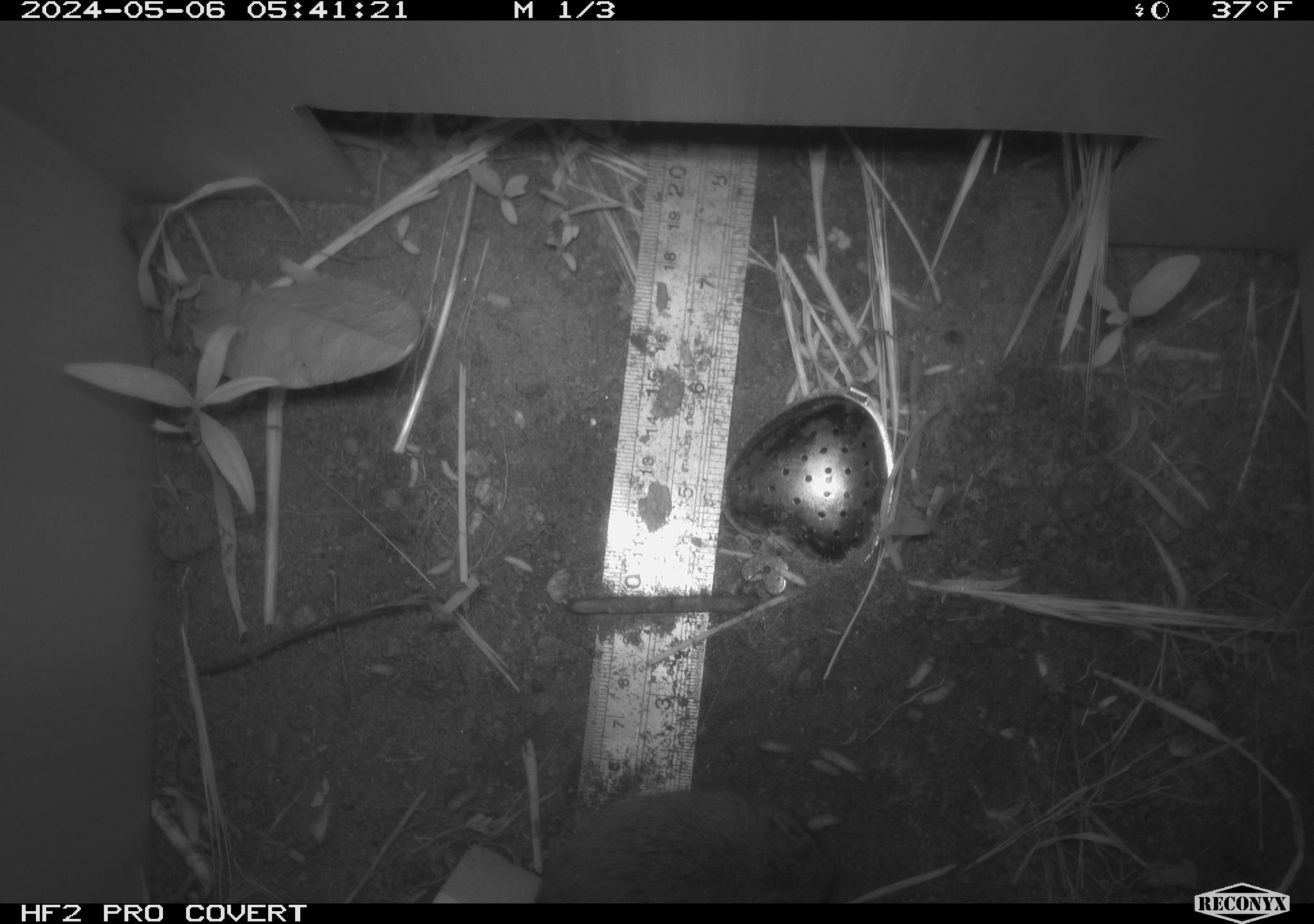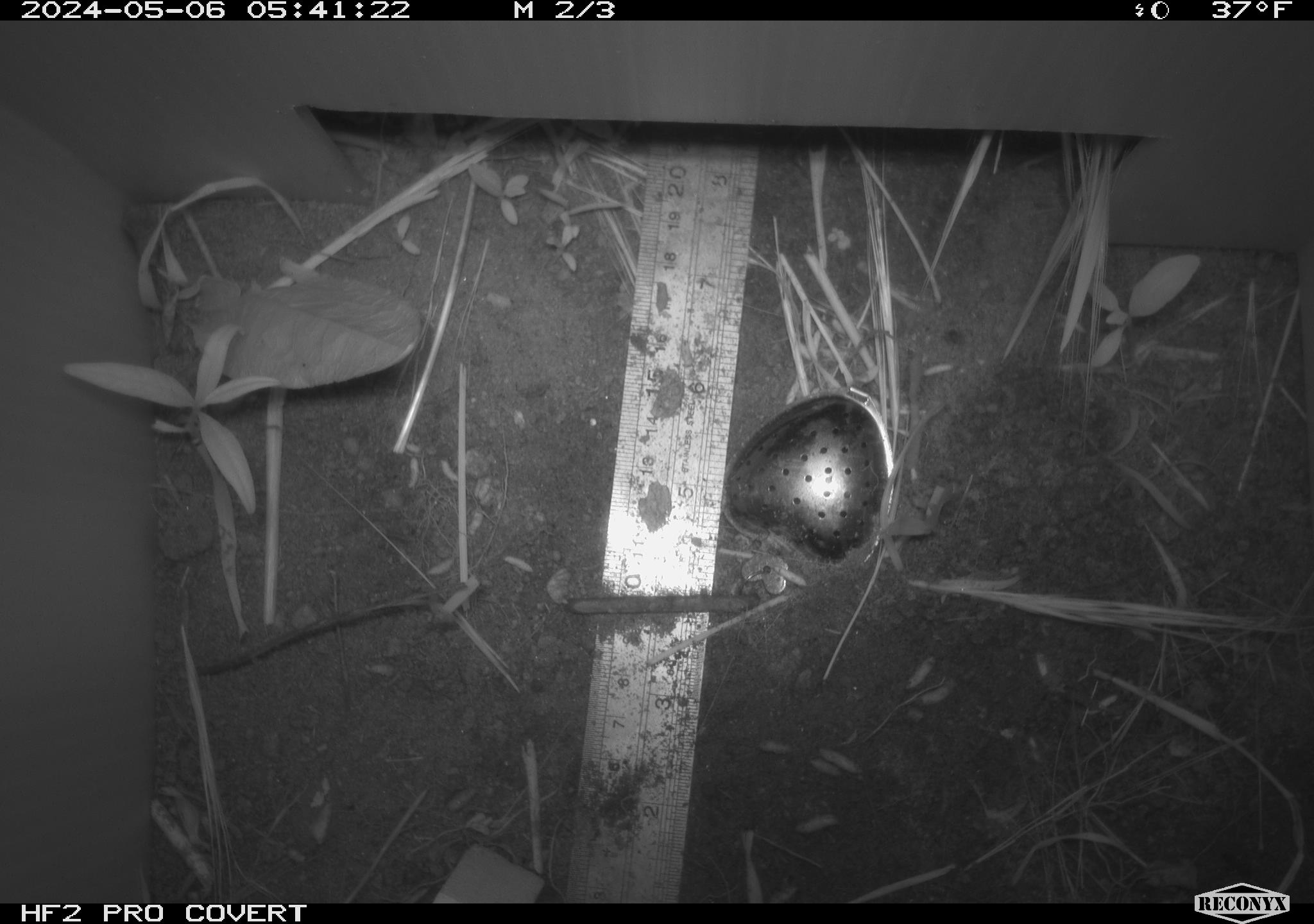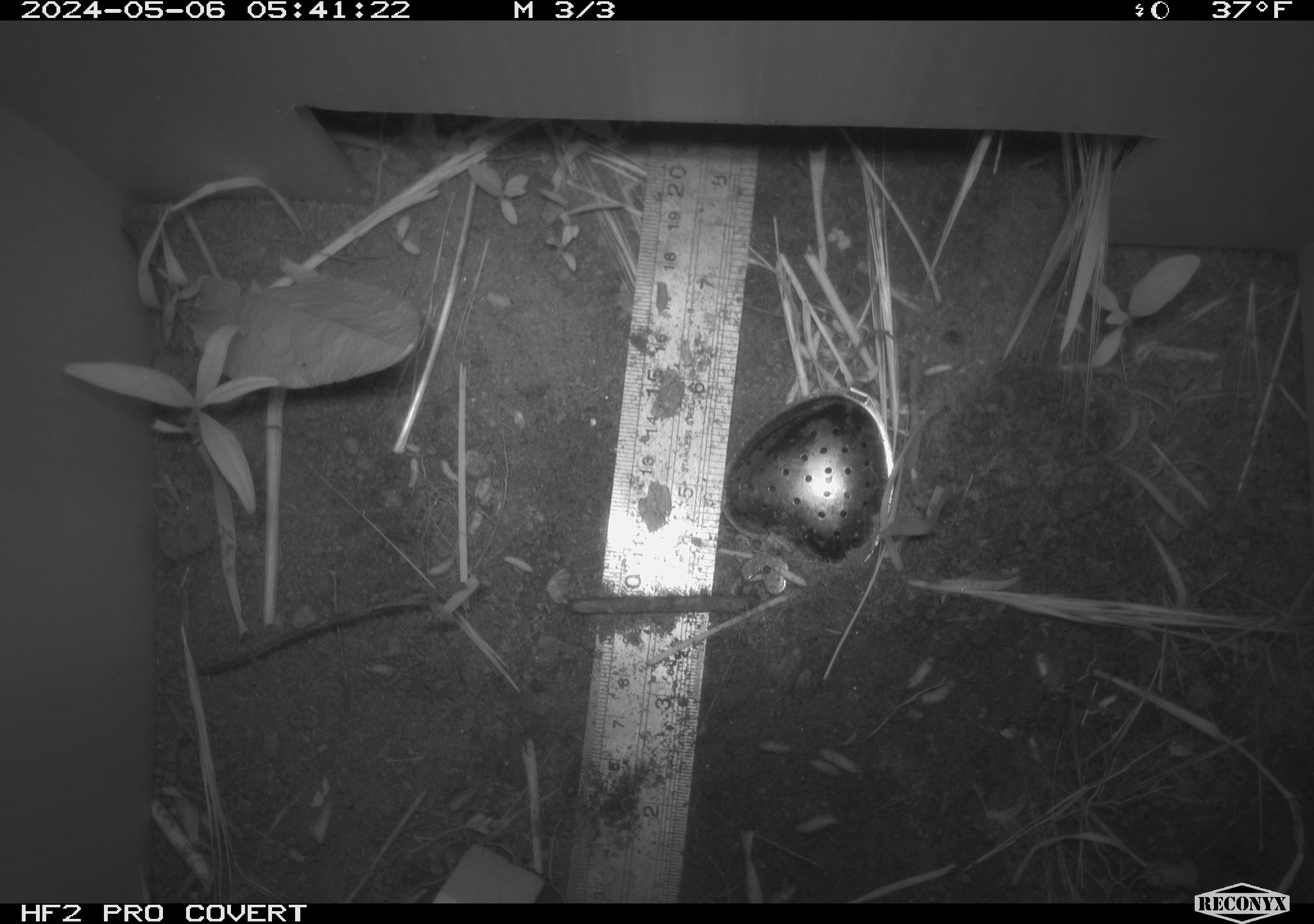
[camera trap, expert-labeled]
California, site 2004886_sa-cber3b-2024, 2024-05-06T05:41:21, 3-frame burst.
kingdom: Animalia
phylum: Chordata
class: Mammalia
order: Rodentia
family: Cricetidae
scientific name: Arvicolinae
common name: voles, lemmings, and muskrats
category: arvicolinae subfamily